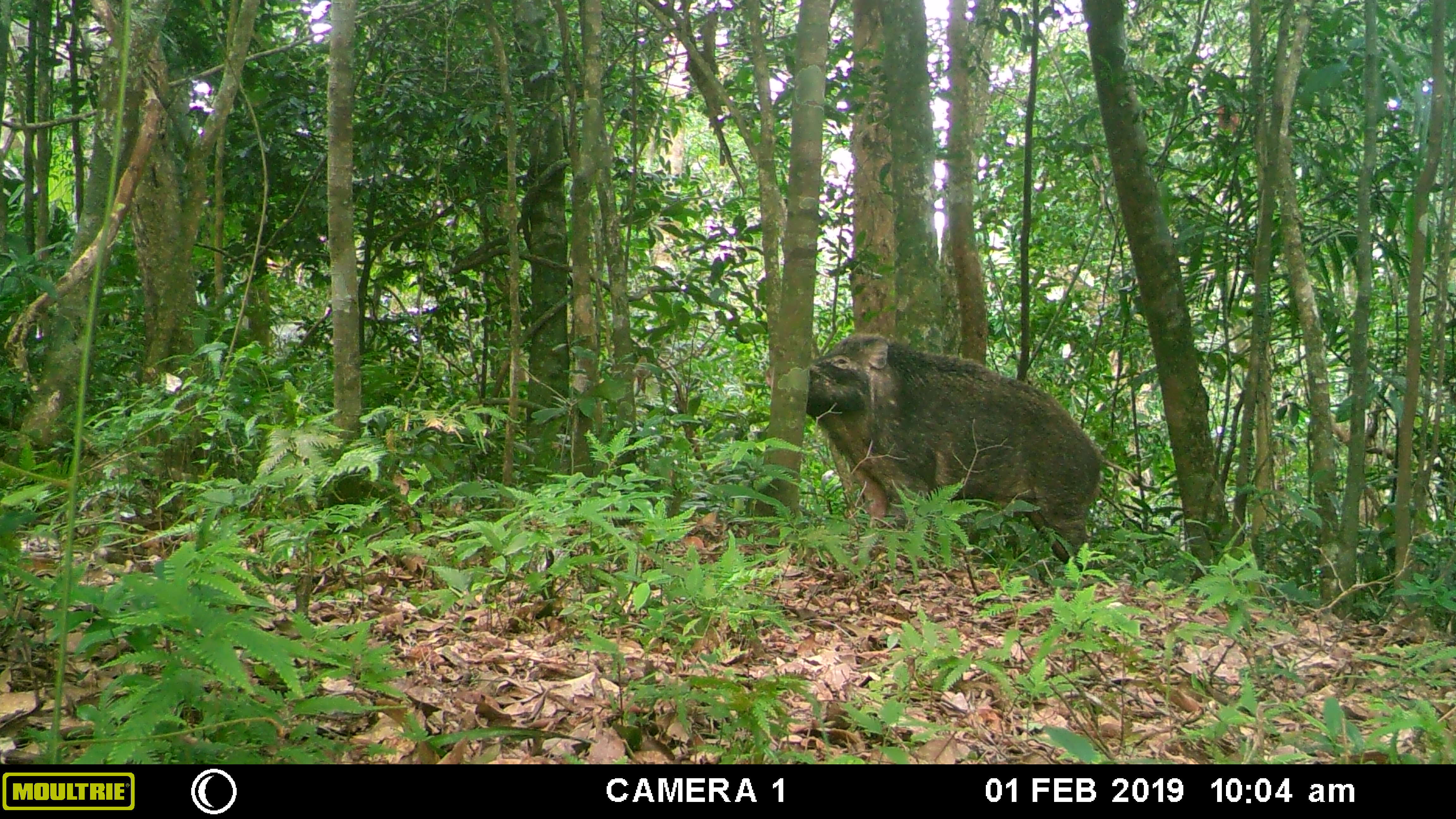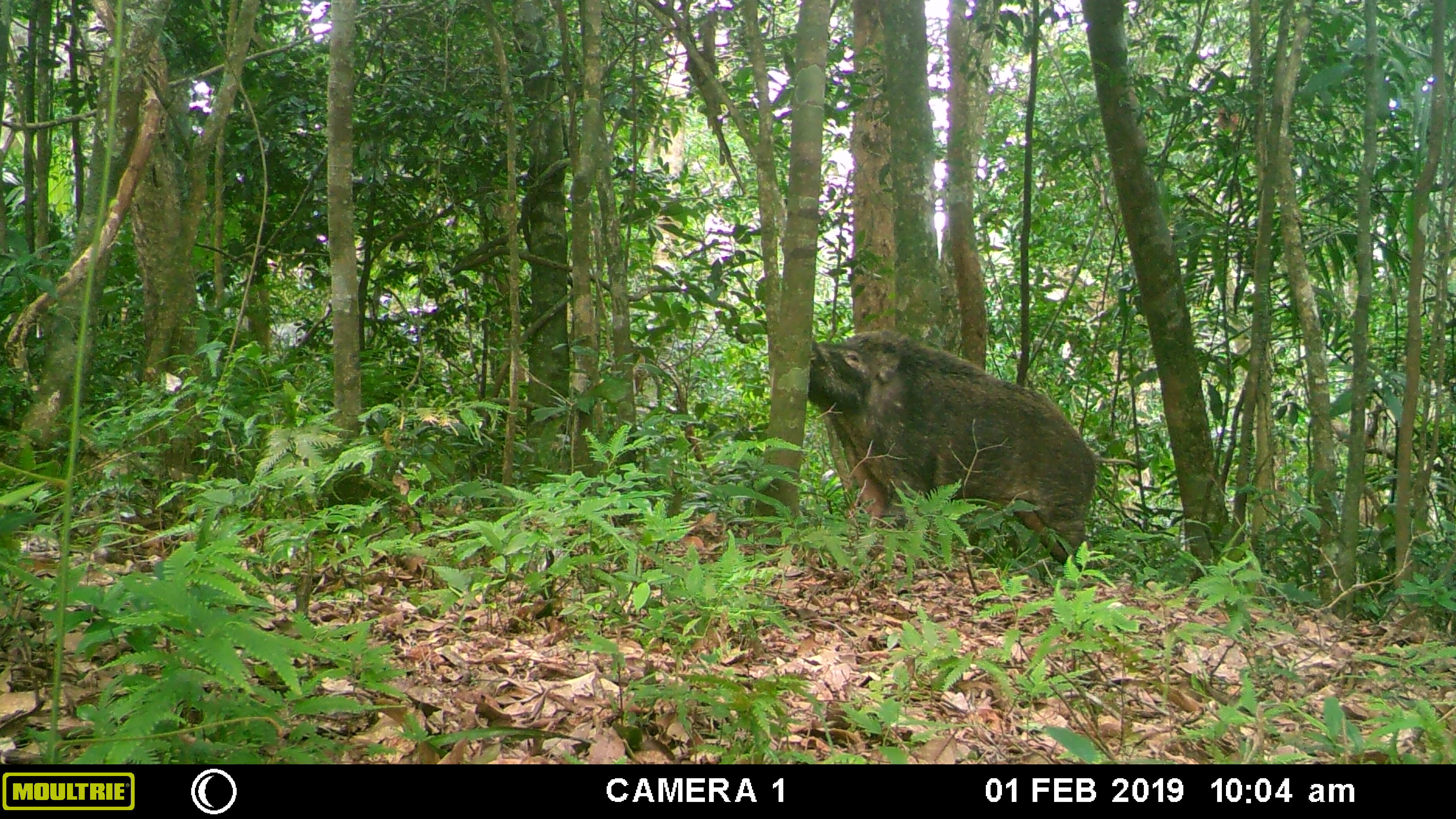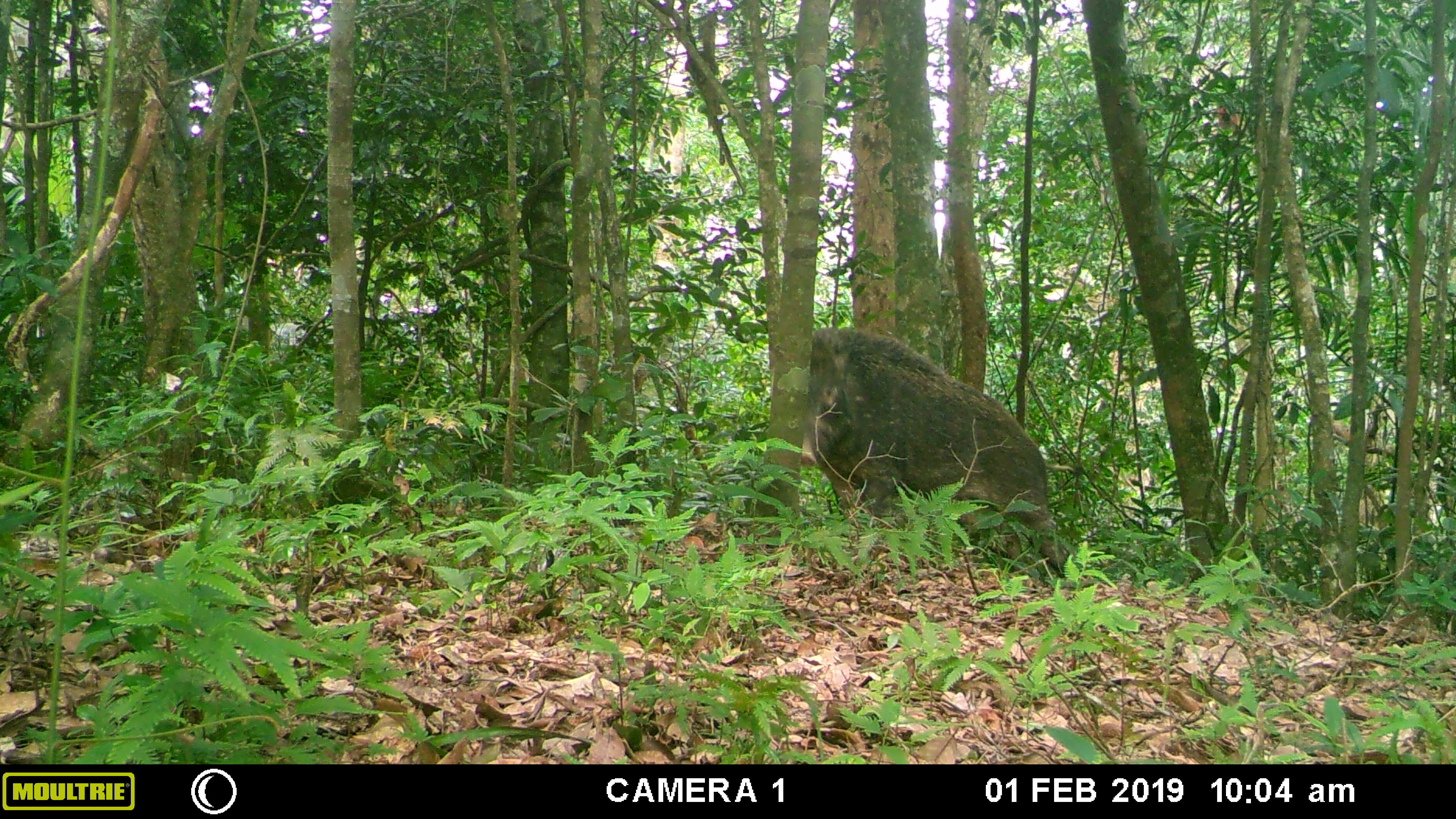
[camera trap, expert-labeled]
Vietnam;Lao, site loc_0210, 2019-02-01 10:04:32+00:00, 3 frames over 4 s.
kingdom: Animalia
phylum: Chordata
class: Mammalia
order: Artiodactyla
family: Suidae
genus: Sus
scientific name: Sus scrofa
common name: eurasian wild pig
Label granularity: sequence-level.